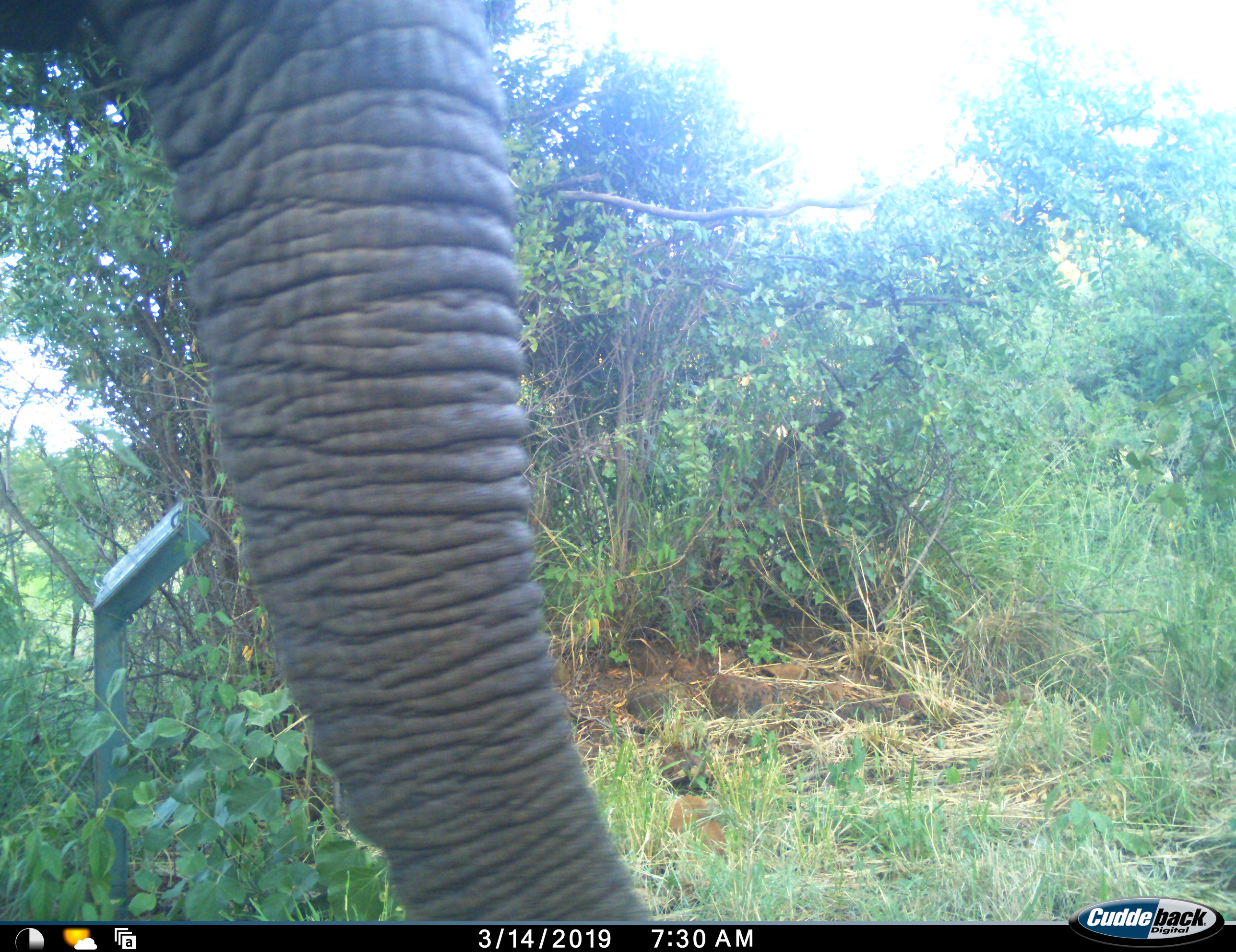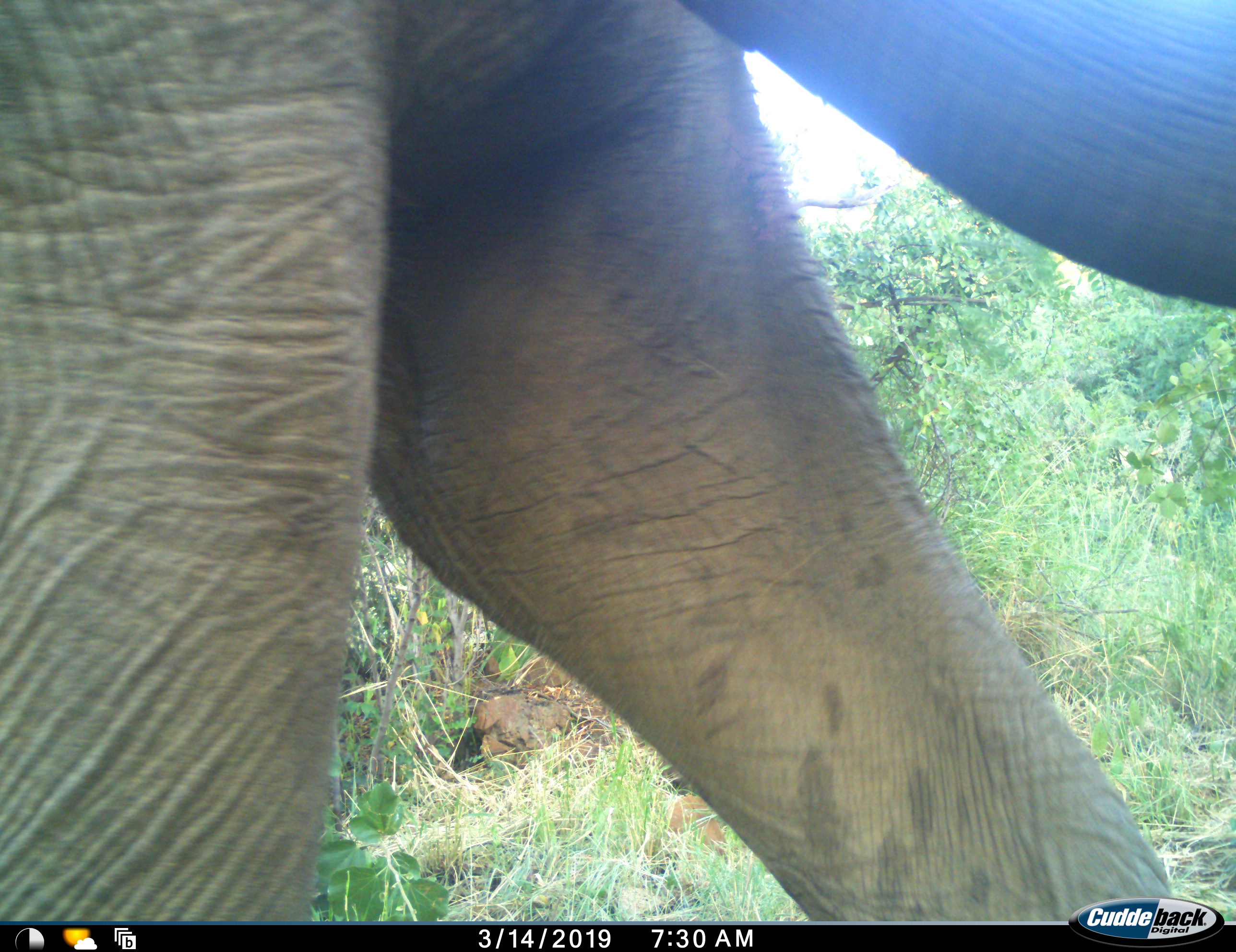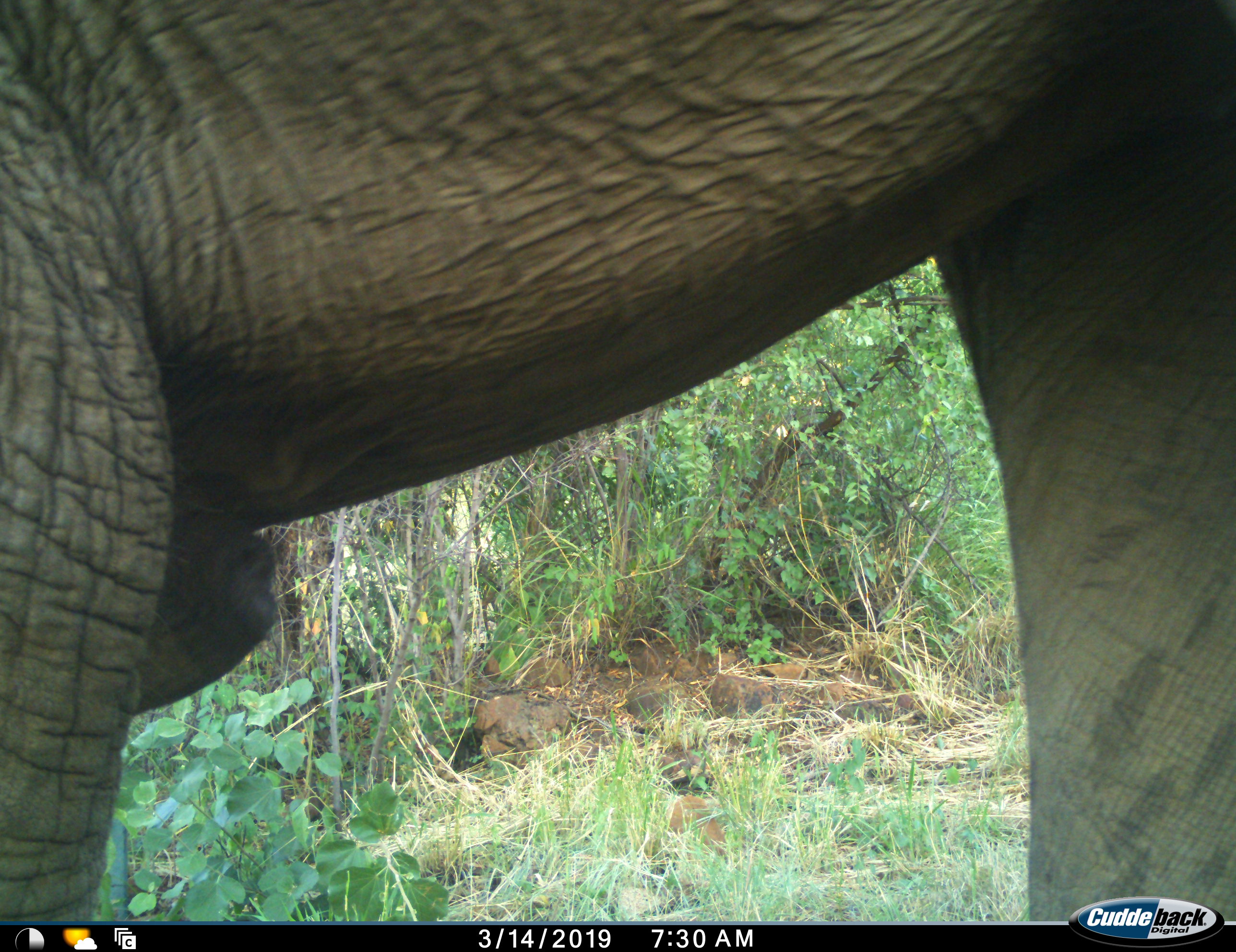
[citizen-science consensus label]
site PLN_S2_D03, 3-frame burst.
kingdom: Animalia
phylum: Chordata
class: Mammalia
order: Proboscidea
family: Elephantidae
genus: Loxodonta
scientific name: Loxodonta africana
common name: african bush elephant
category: elephant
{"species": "elephant (african bush elephant) (Loxodonta africana)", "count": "1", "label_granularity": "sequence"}